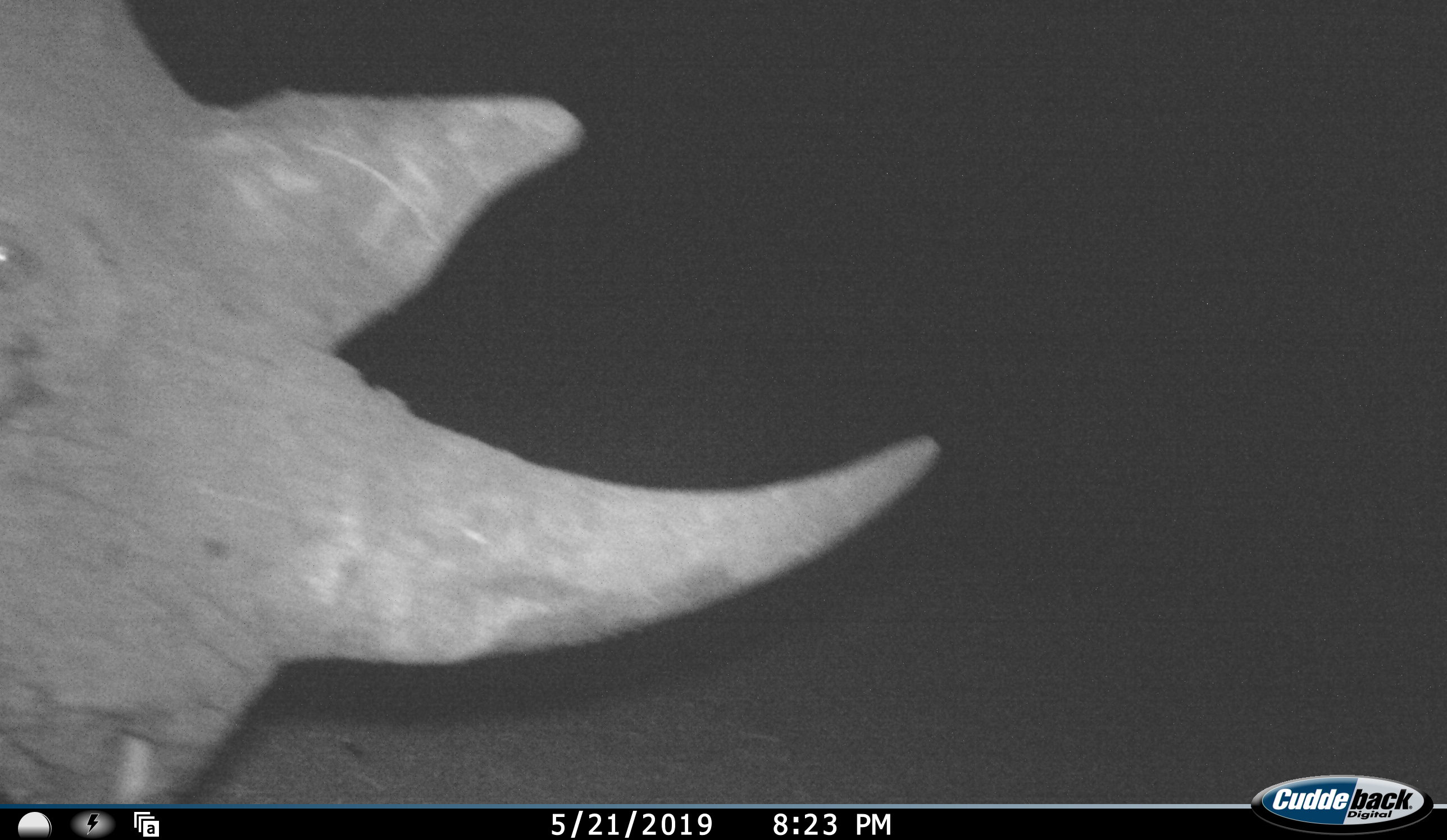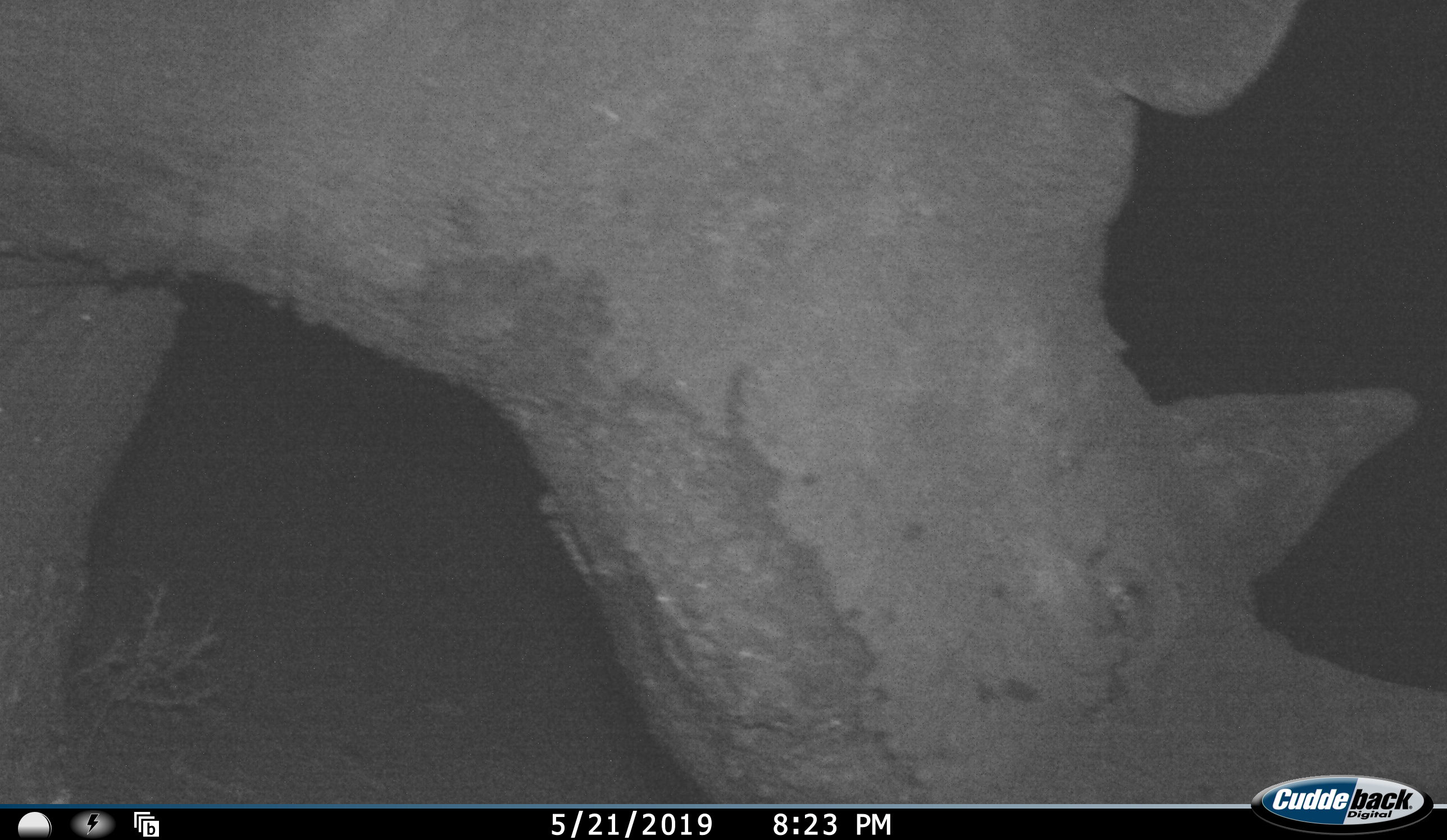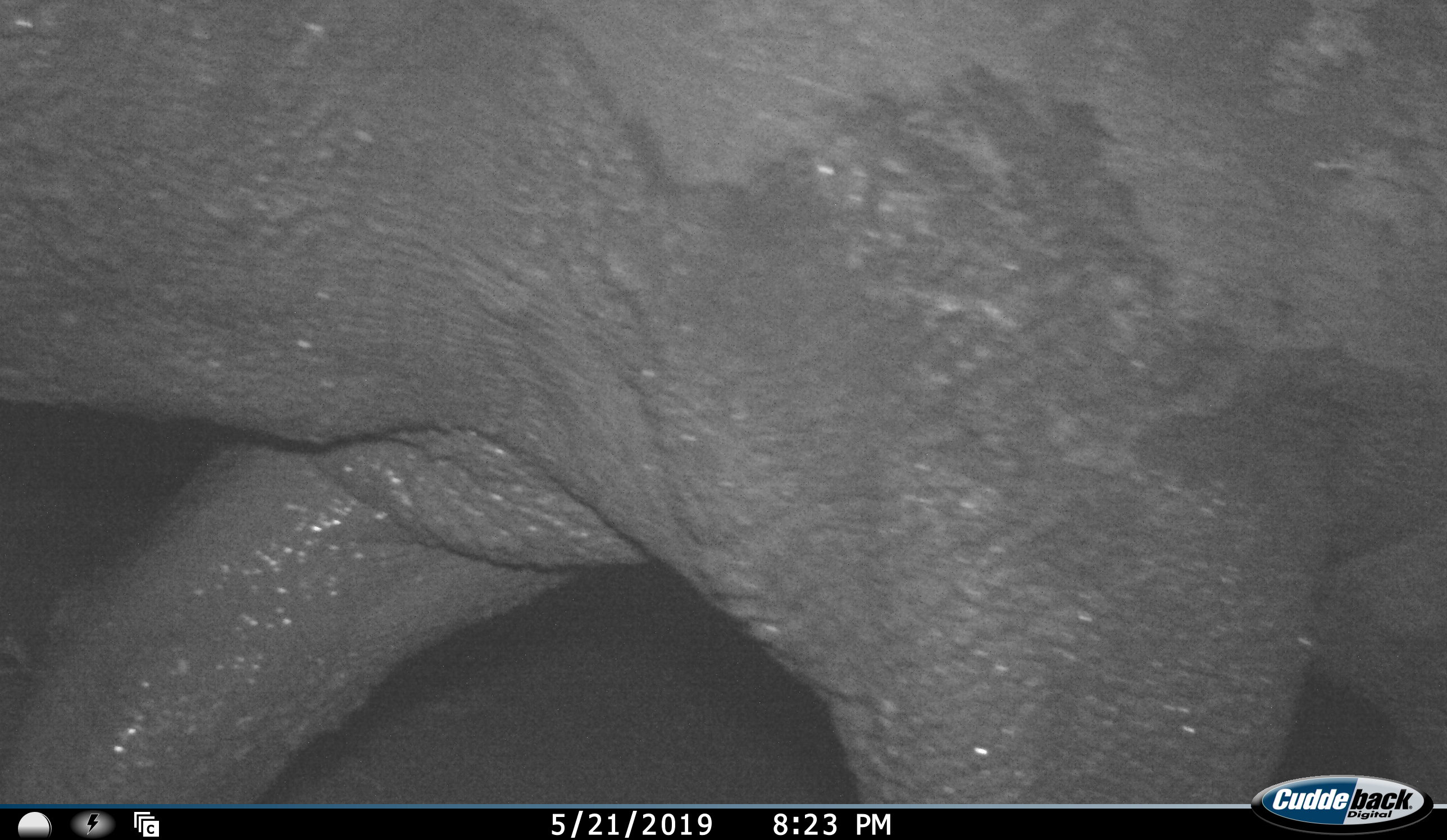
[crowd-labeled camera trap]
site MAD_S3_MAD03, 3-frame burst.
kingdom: Animalia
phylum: Chordata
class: Mammalia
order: Perissodactyla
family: Rhinocerotidae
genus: Ceratotherium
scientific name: Ceratotherium simum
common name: white rhinoceros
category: rhinoceroswhite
Rhinoceroswhite (white rhinoceros) (Ceratotherium simum), count 1. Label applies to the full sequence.